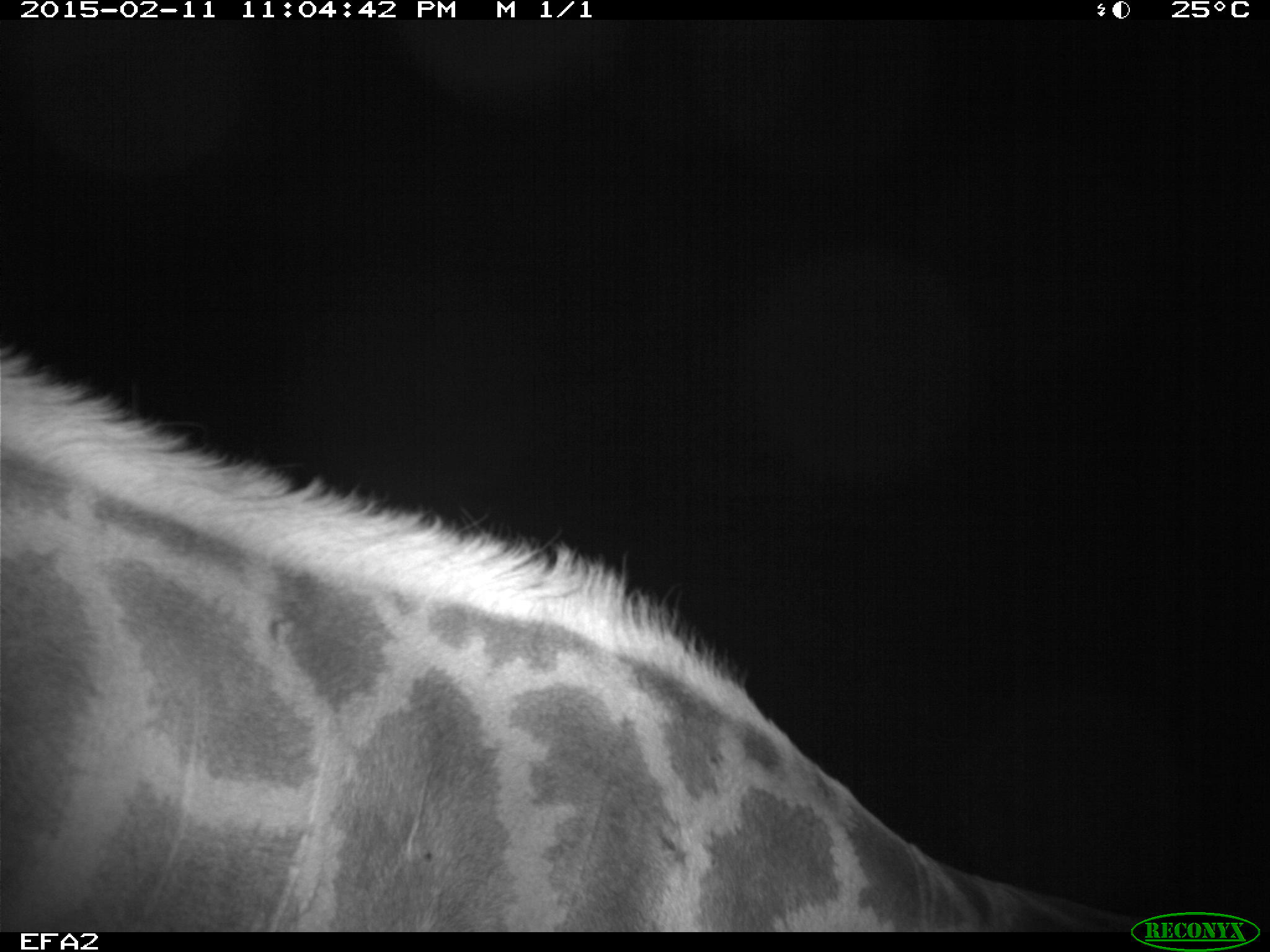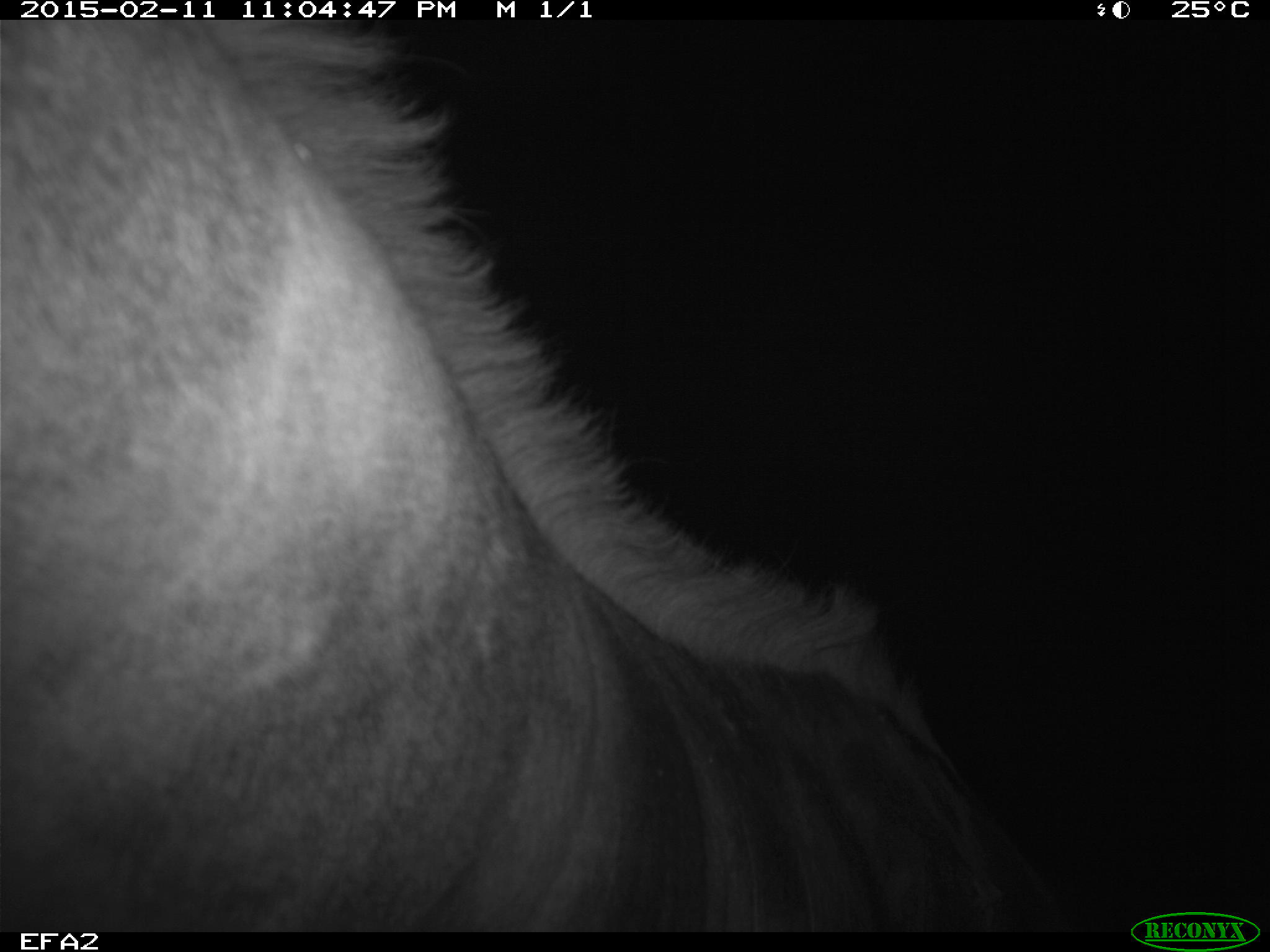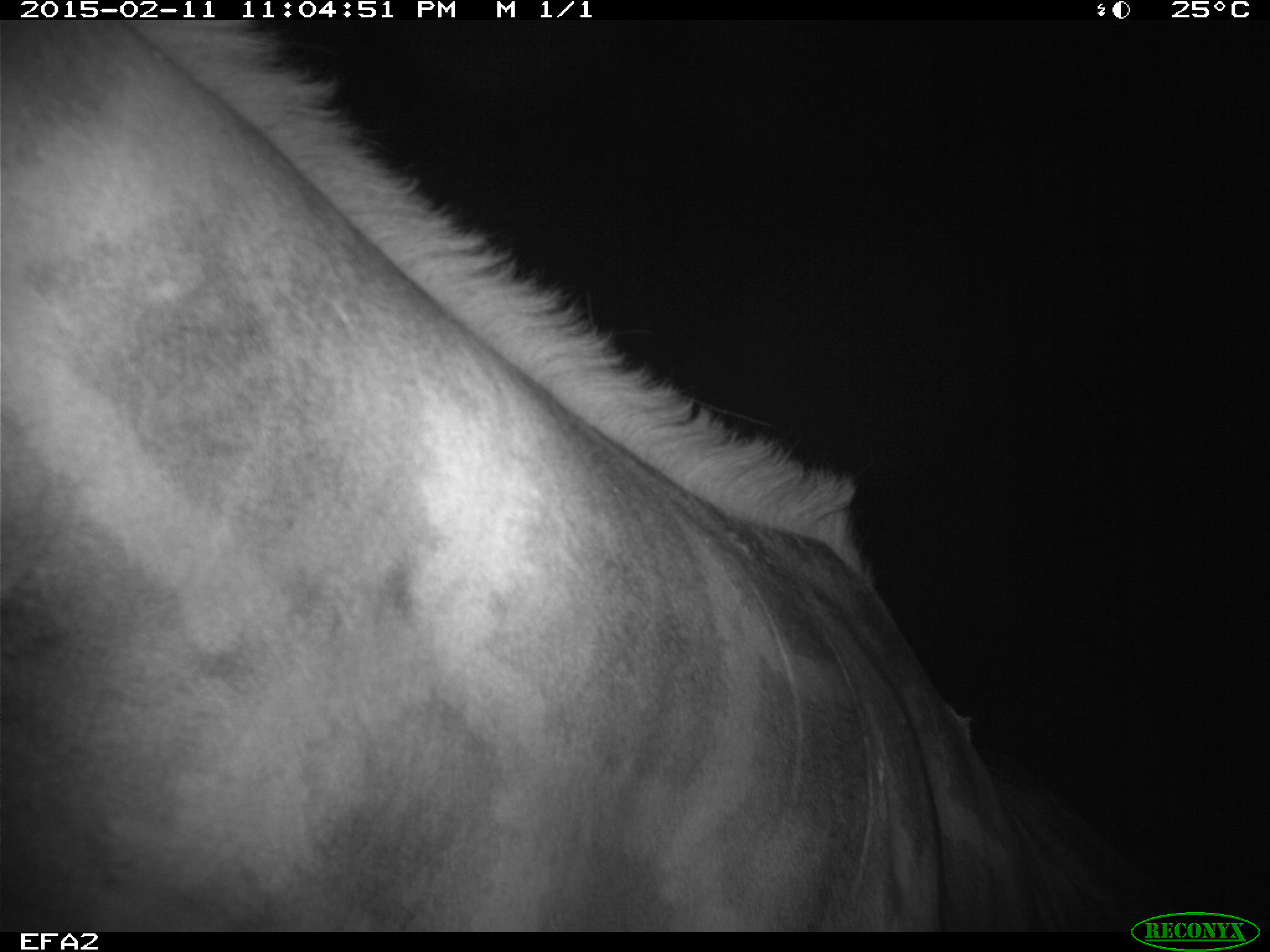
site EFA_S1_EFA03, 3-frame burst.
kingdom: Animalia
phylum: Chordata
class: Mammalia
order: Artiodactyla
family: Giraffidae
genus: Giraffa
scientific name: Giraffa camelopardalis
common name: giraffe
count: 1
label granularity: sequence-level